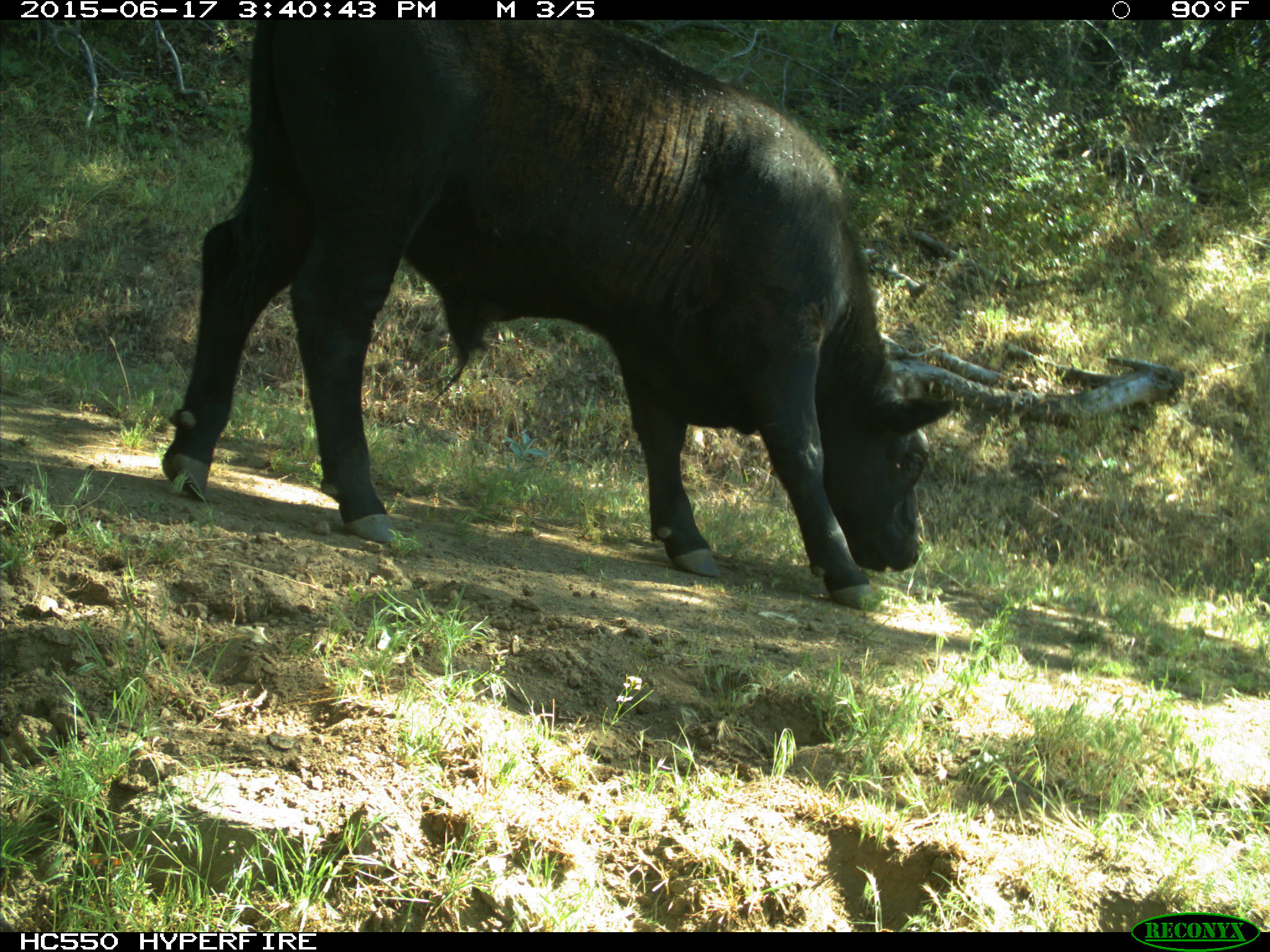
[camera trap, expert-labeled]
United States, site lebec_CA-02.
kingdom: Animalia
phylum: Chordata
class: Mammalia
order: Artiodactyla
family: Bovidae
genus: Bos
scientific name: Bos taurus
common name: domestic cow